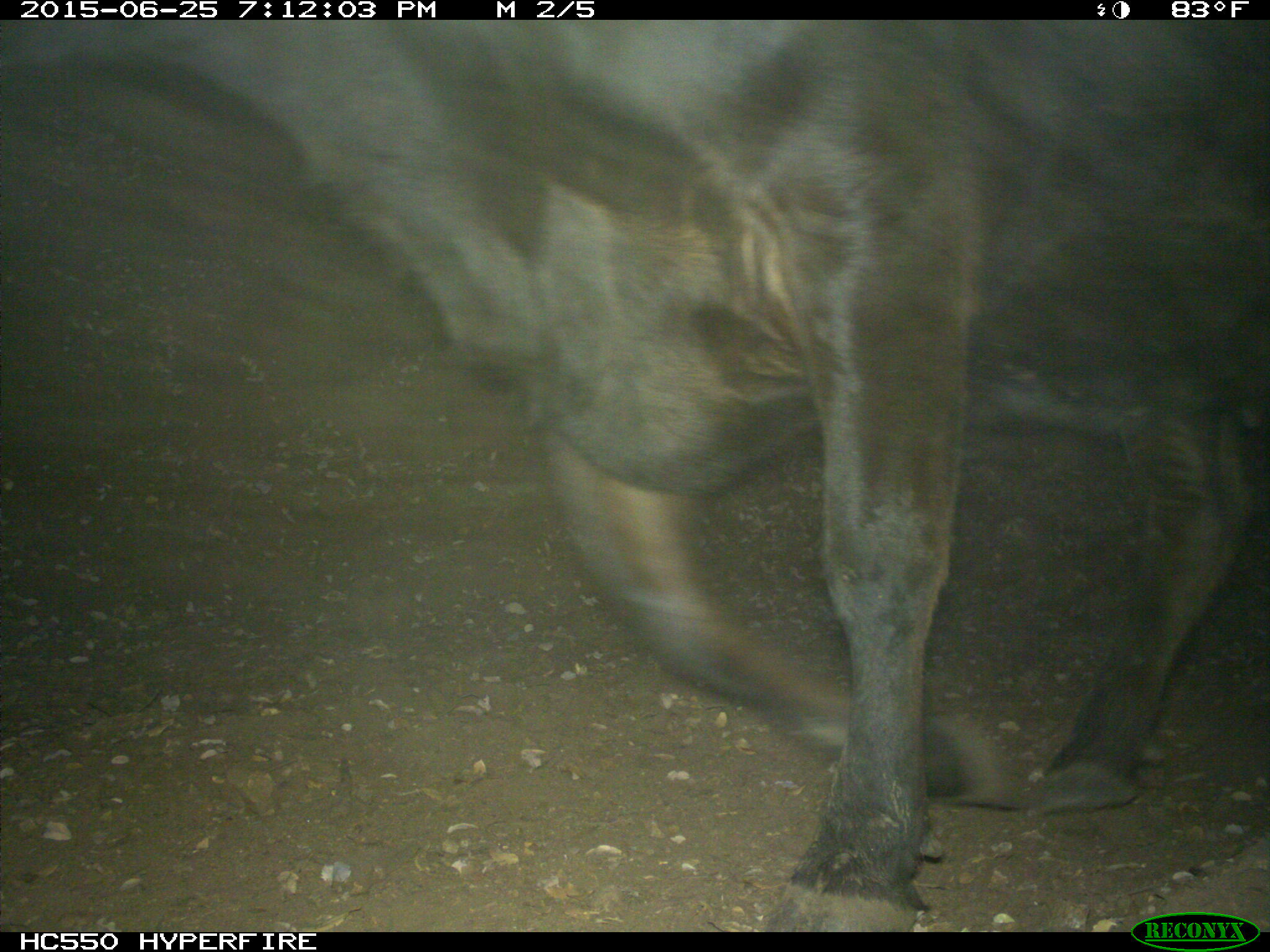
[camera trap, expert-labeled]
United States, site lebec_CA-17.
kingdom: Animalia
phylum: Chordata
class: Mammalia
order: Artiodactyla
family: Bovidae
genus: Bos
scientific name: Bos taurus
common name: domestic cow